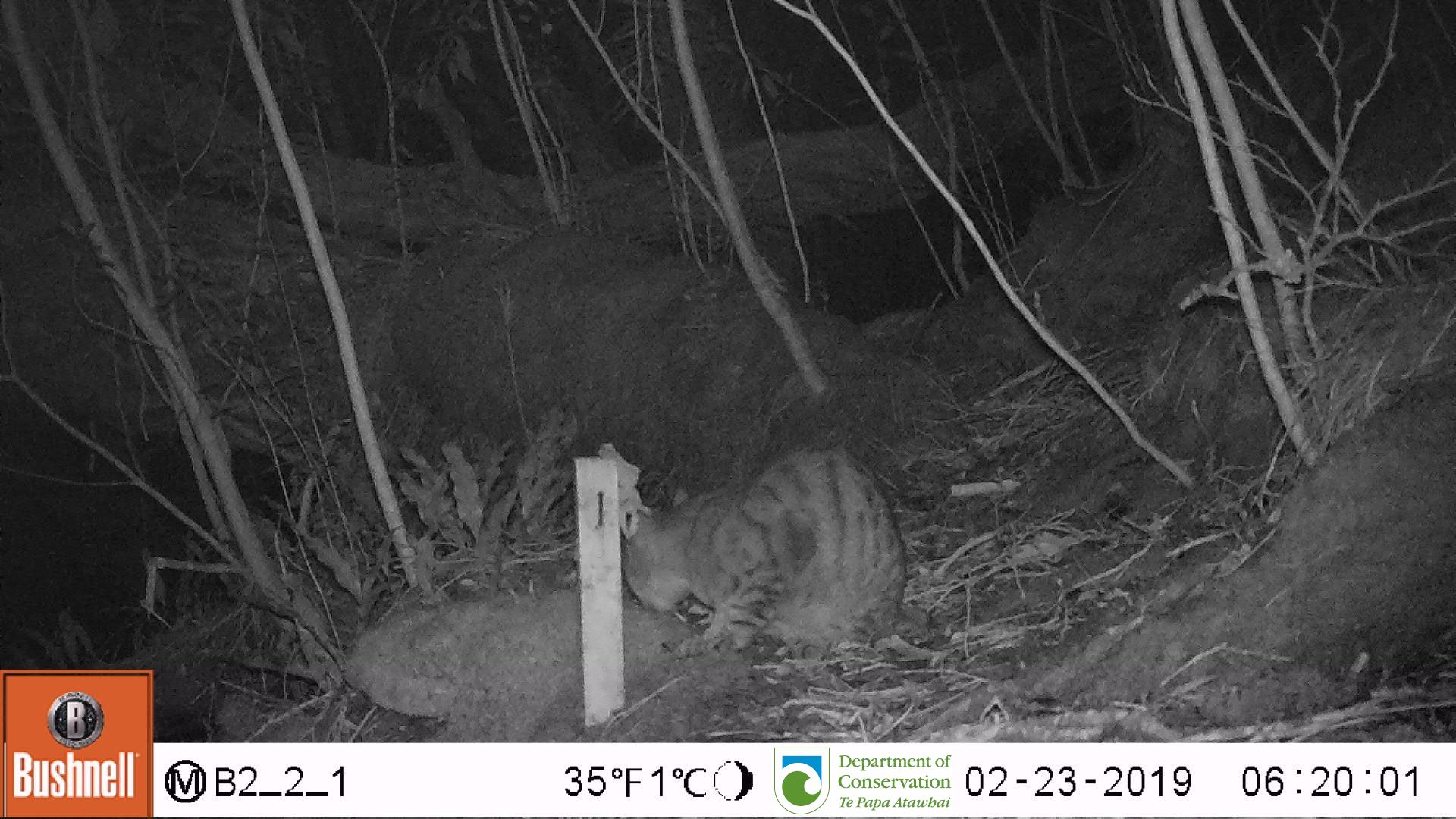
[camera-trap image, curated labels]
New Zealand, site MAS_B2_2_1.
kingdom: Animalia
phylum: Chordata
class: Mammalia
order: Carnivora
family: Felidae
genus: Felis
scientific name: Felis catus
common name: domestic cat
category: cat